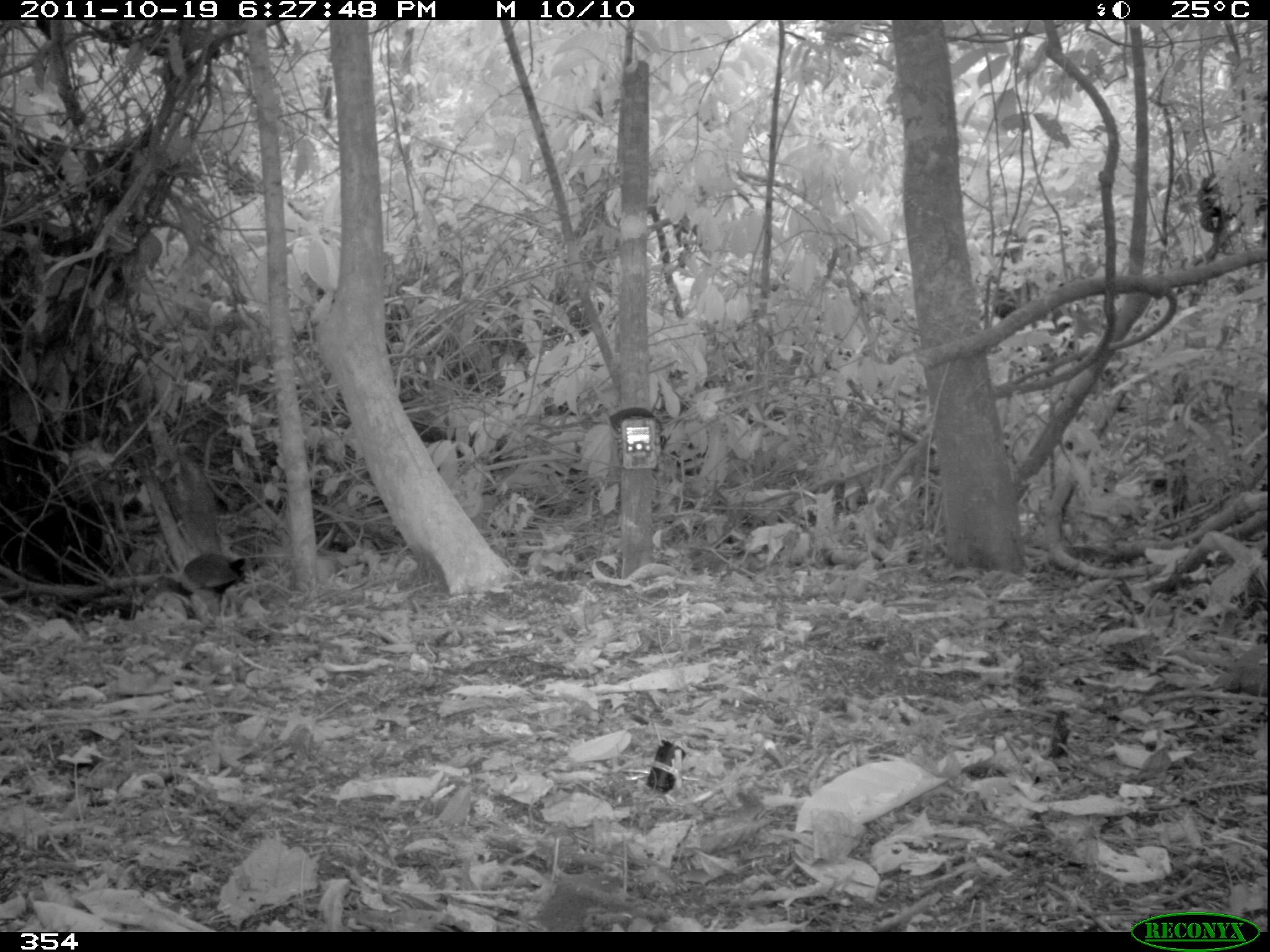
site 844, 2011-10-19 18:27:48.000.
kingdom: Animalia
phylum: Chordata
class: Aves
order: Gruiformes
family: Rallidae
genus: Aramides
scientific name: Aramides cajaneus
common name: gray-cowled wood-rail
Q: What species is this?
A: Aramides cajaneus (gray-cowled wood-rail).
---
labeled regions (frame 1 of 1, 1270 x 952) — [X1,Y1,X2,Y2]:
aramides cajaneus: [140,550,248,630]